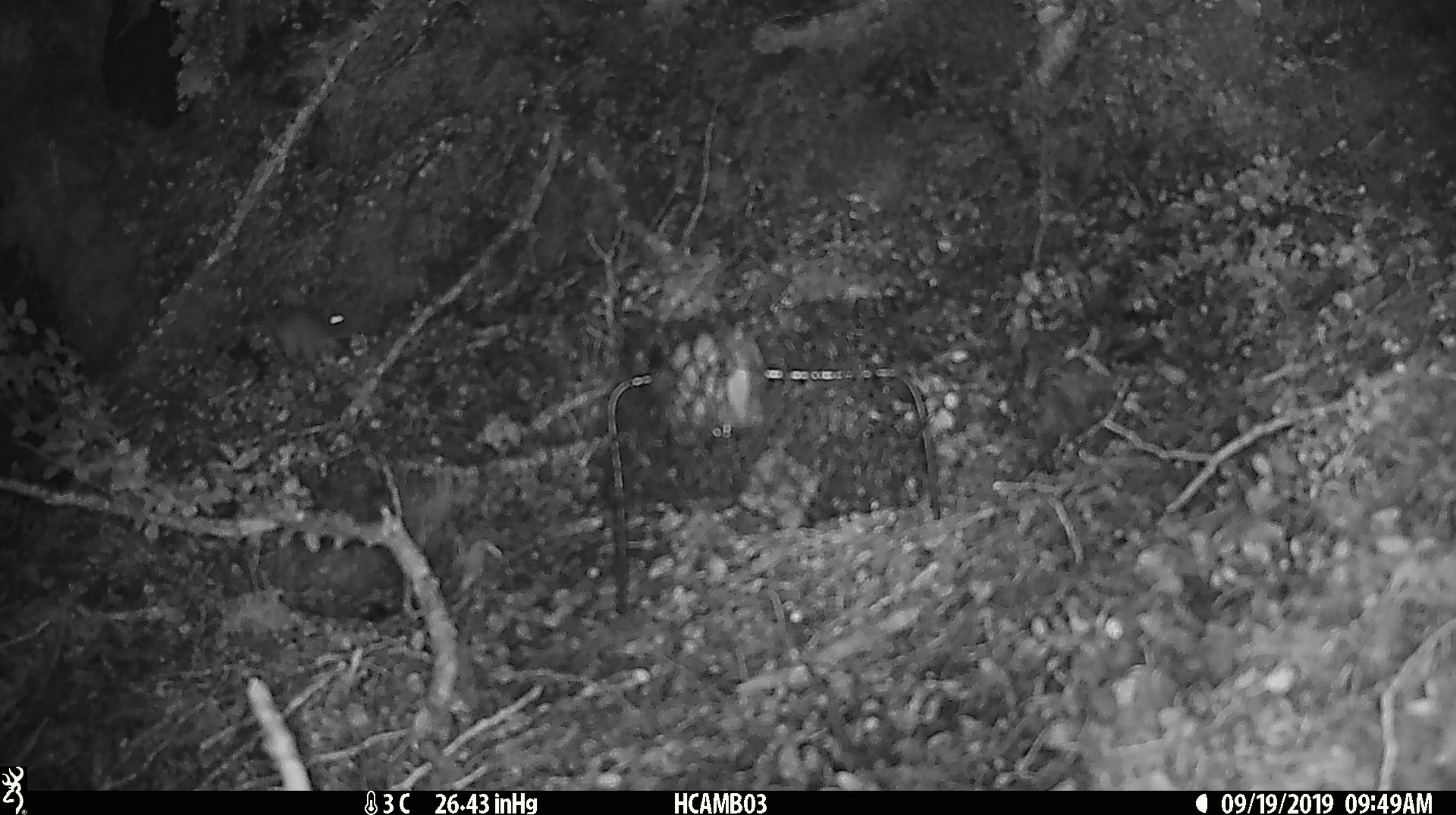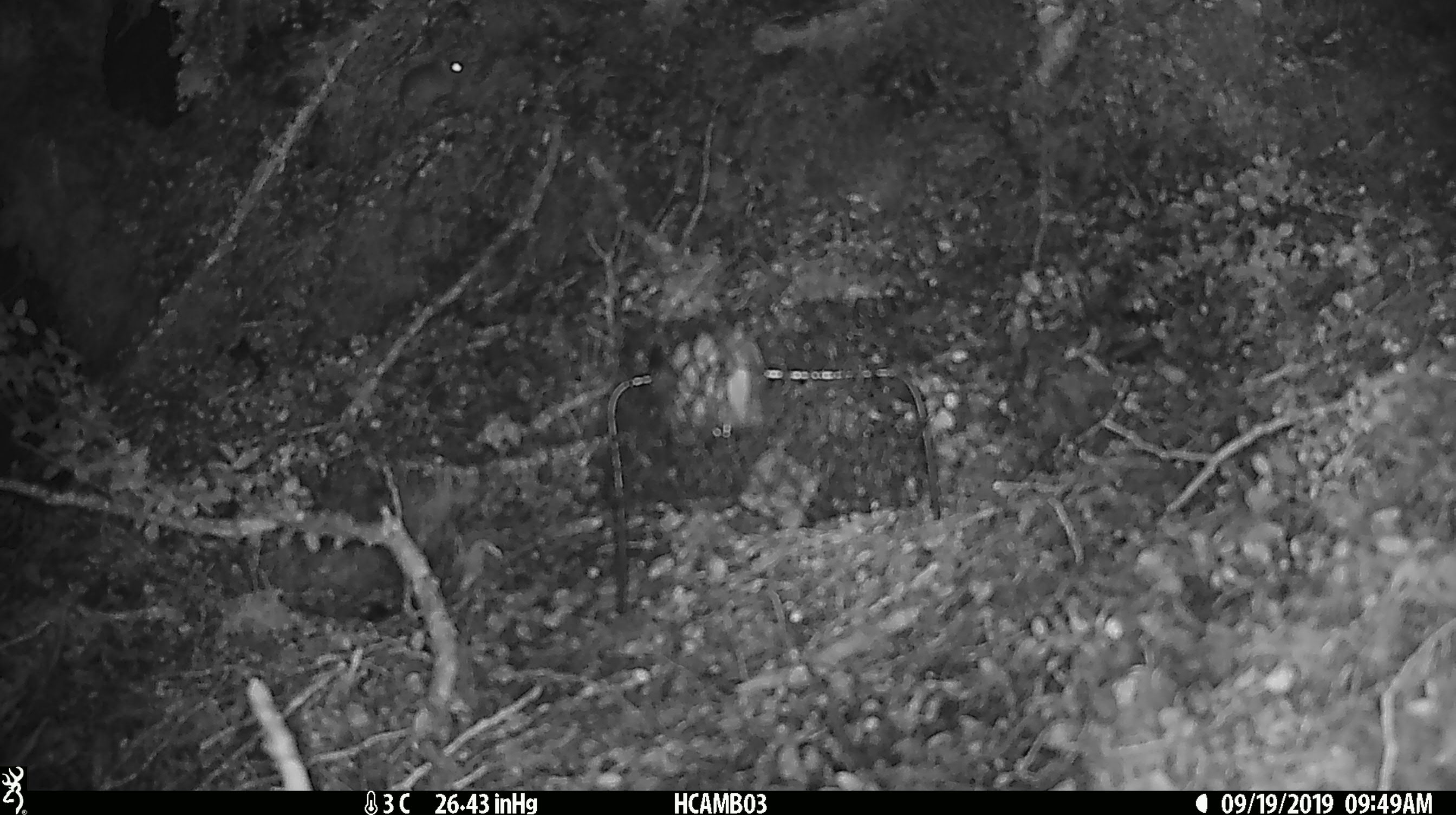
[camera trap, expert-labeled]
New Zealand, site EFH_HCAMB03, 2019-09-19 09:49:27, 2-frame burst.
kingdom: Animalia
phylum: Chordata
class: Mammalia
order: Rodentia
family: Muridae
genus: Mus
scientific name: Mus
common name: mouse